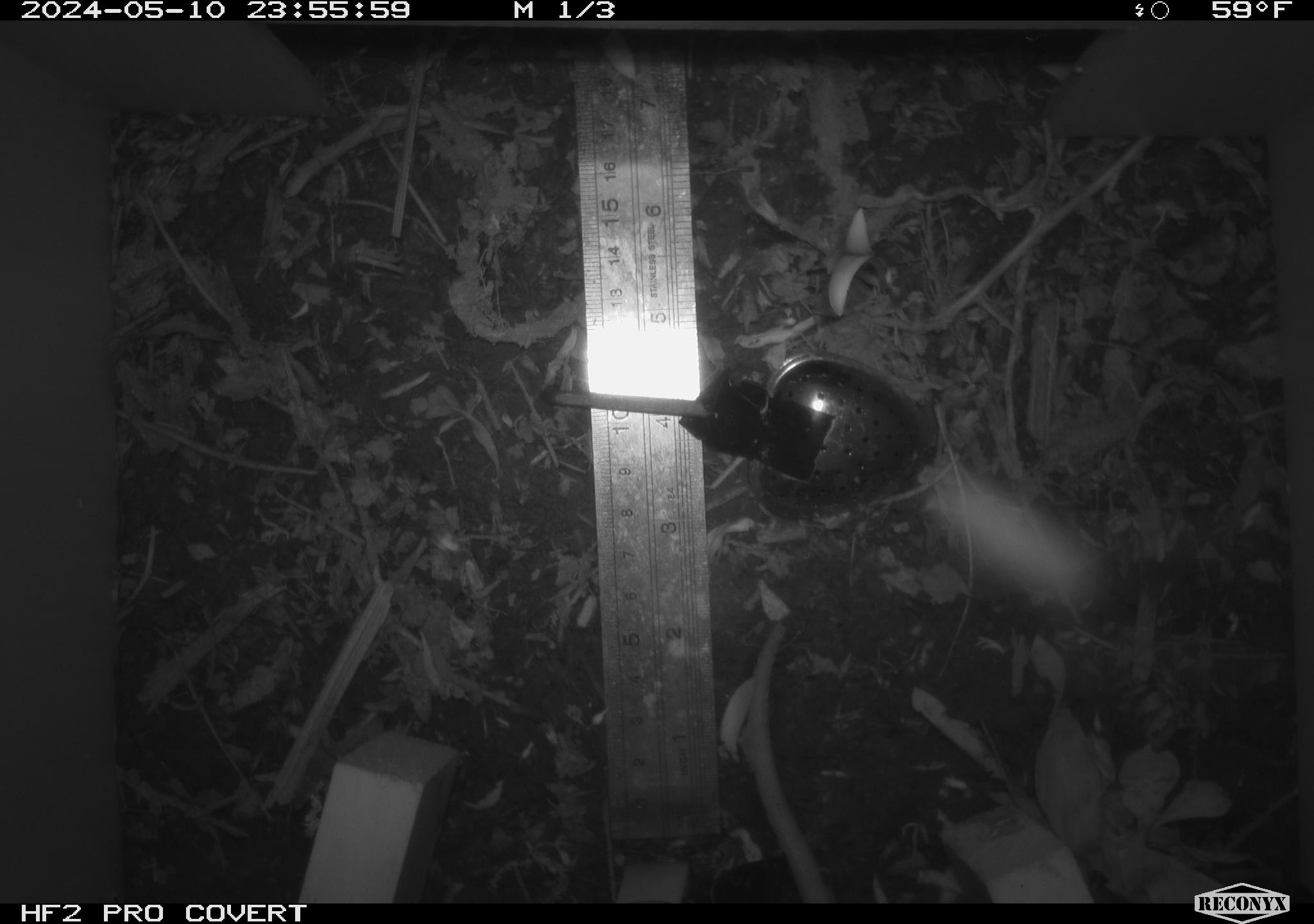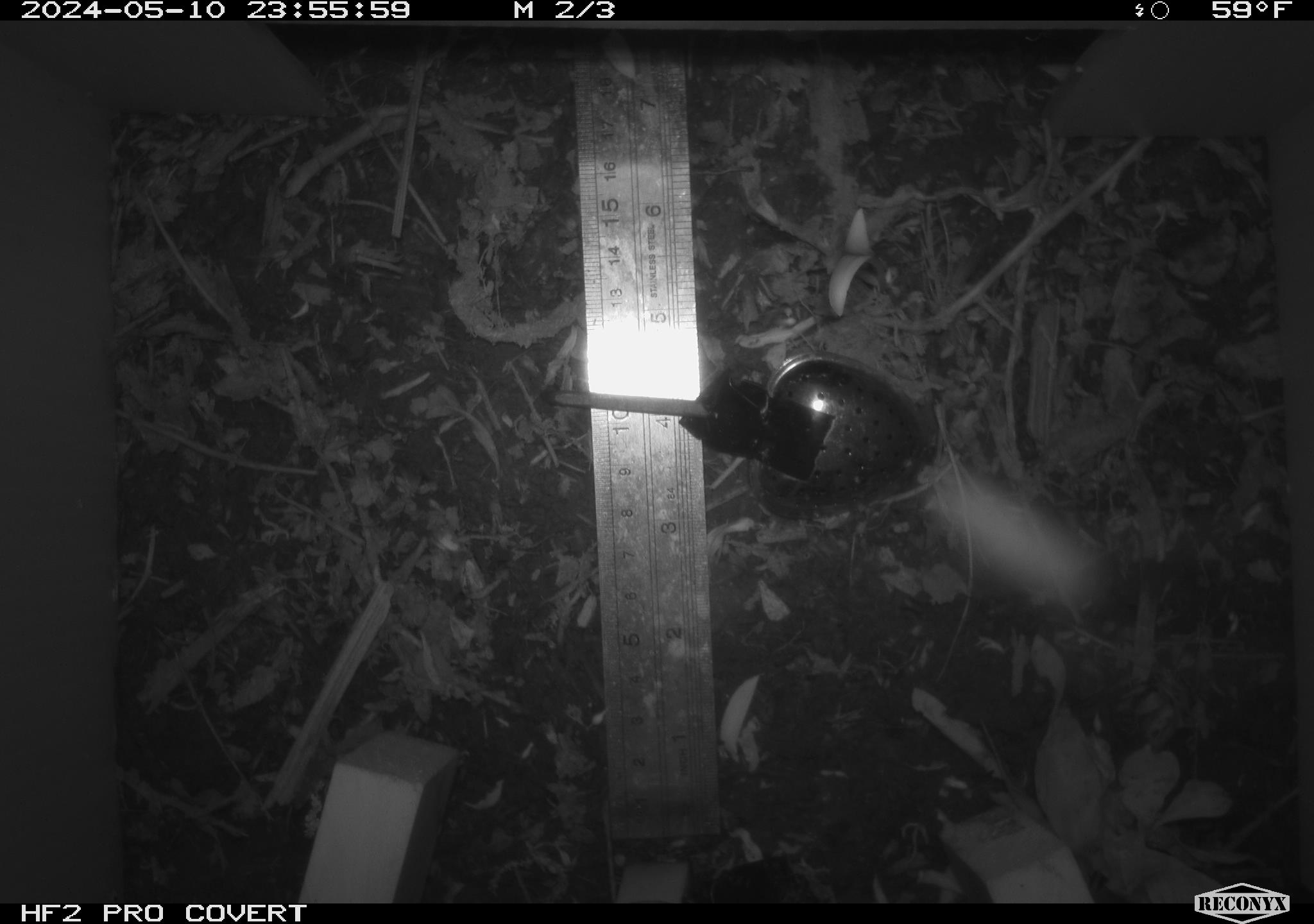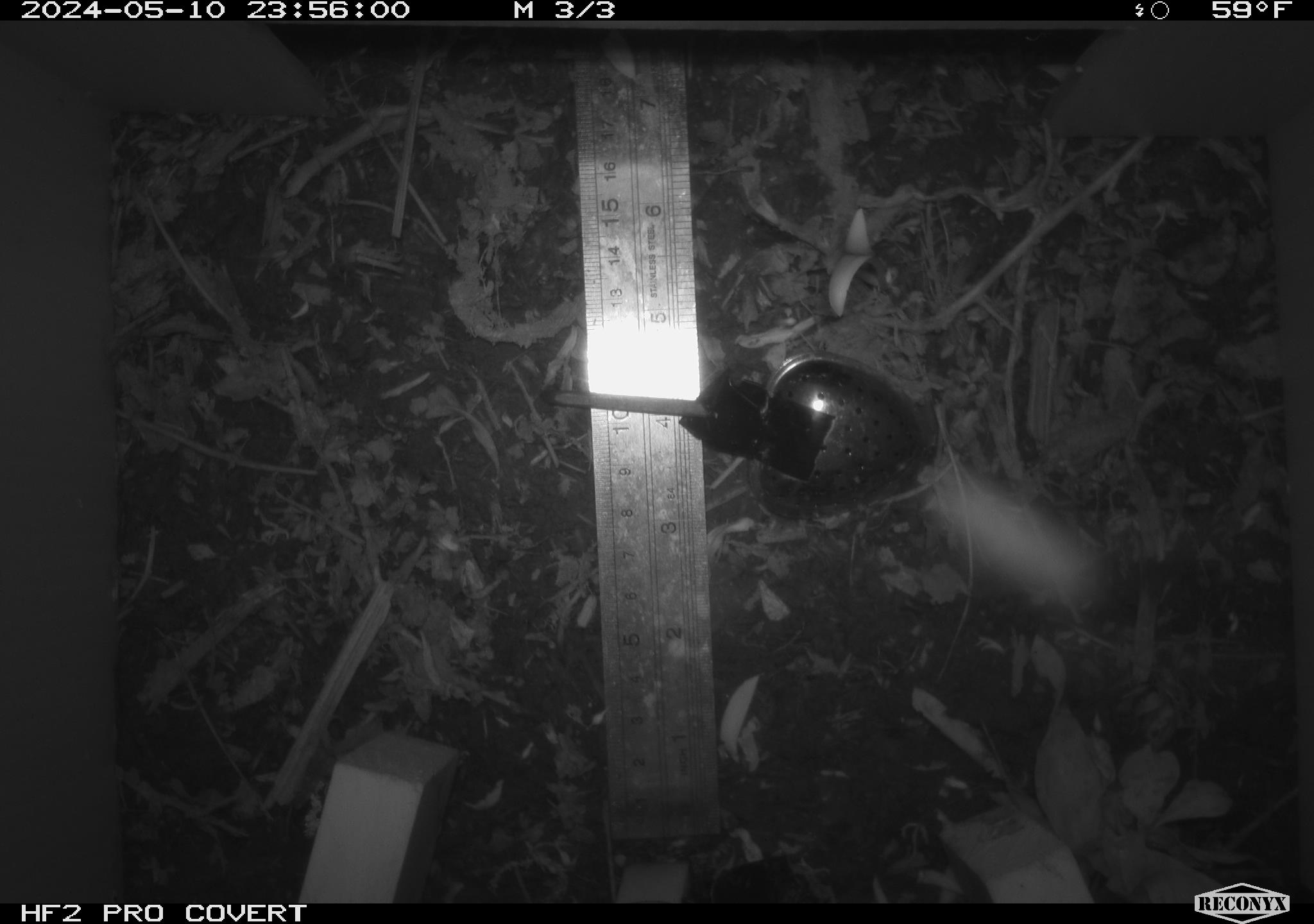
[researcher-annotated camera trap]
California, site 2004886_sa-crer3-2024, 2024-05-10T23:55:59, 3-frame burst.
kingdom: Animalia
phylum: Chordata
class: Mammalia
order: Rodentia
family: Muridae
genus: Rattus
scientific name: Rattus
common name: rat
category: rattus species